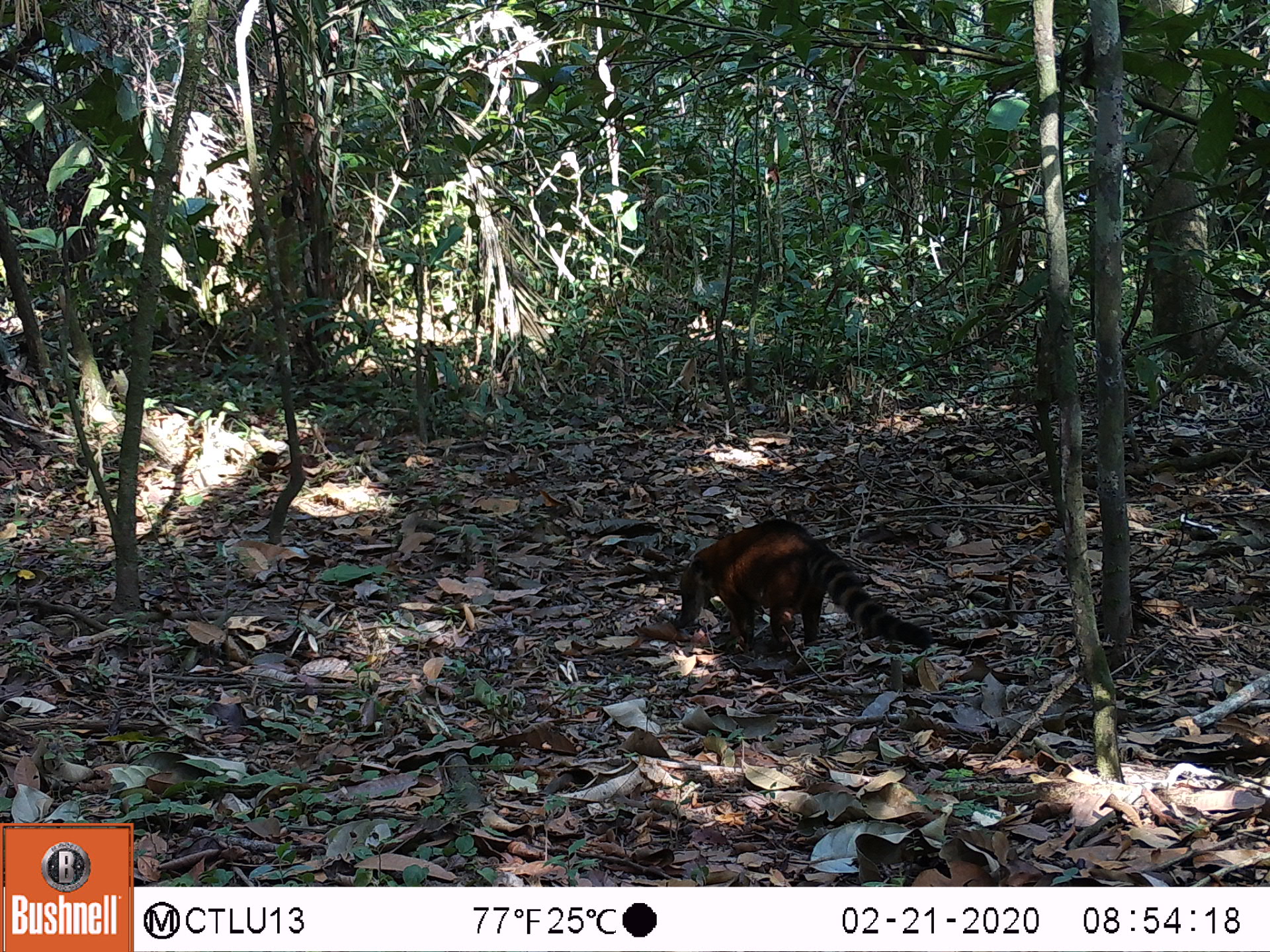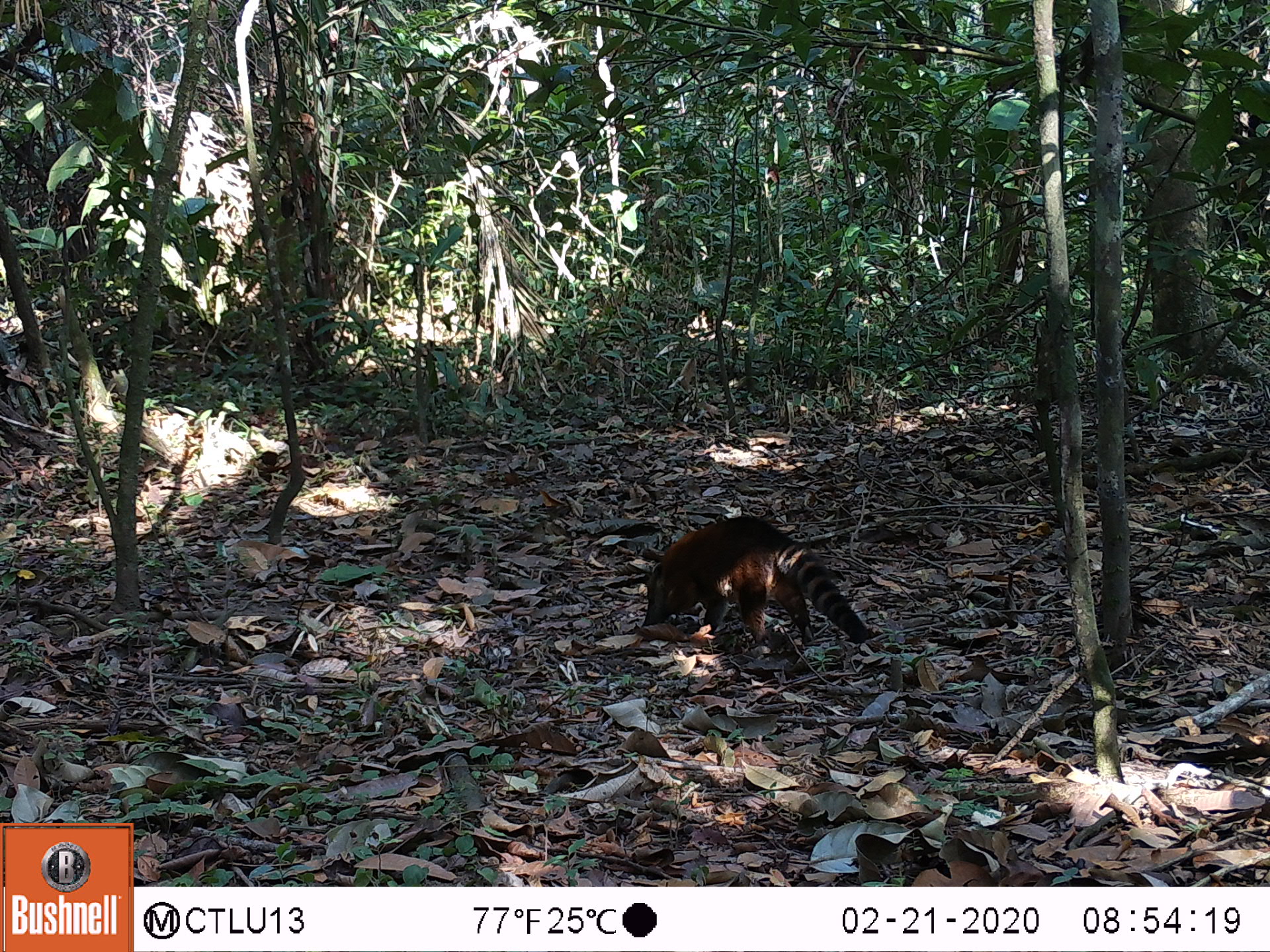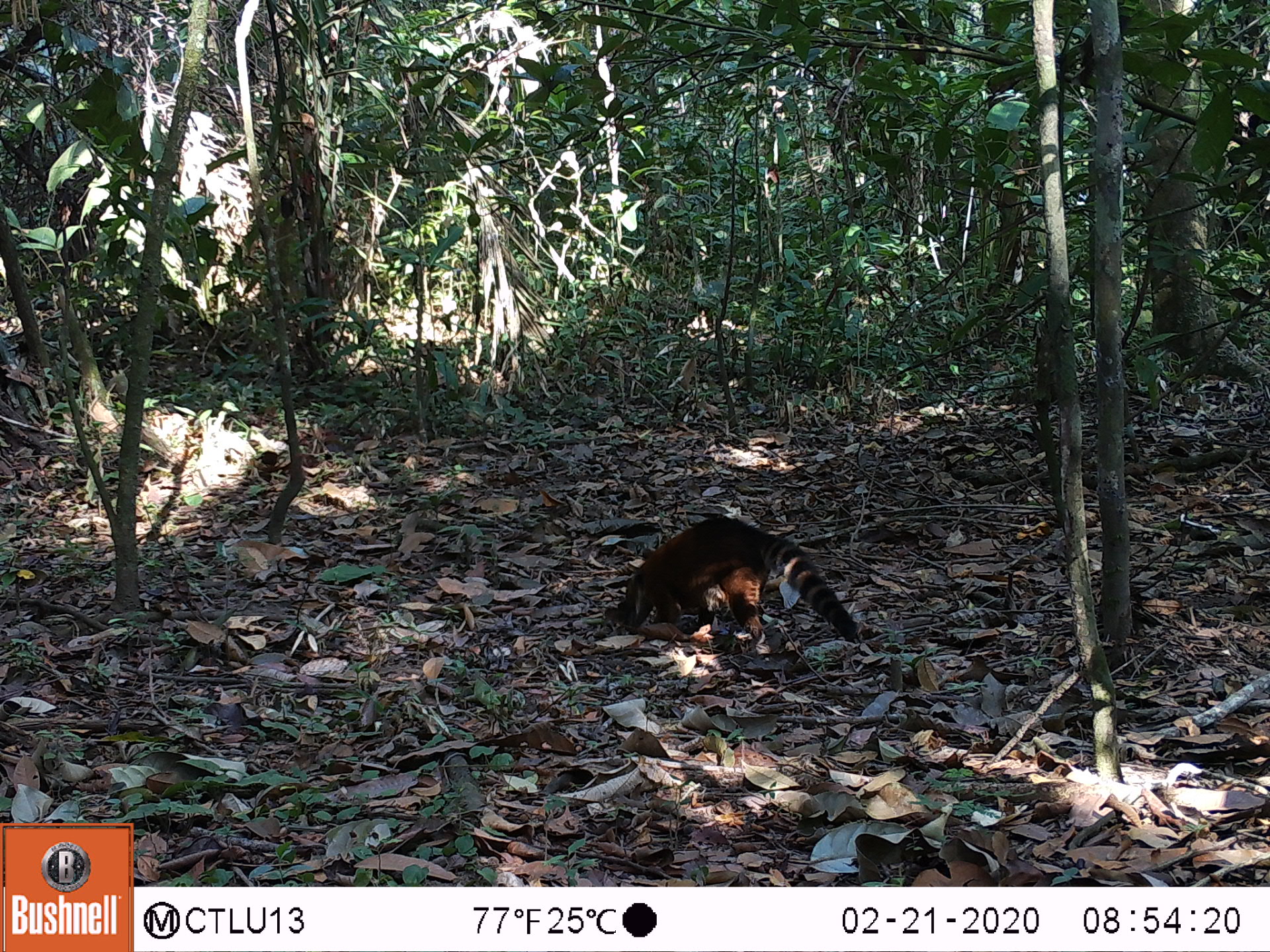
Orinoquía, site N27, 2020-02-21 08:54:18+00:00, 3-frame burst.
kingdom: Animalia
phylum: Chordata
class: Mammalia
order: Carnivora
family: Procyonidae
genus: Nasua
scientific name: Nasua nasua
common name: south american coati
South american coati (Nasua nasua).